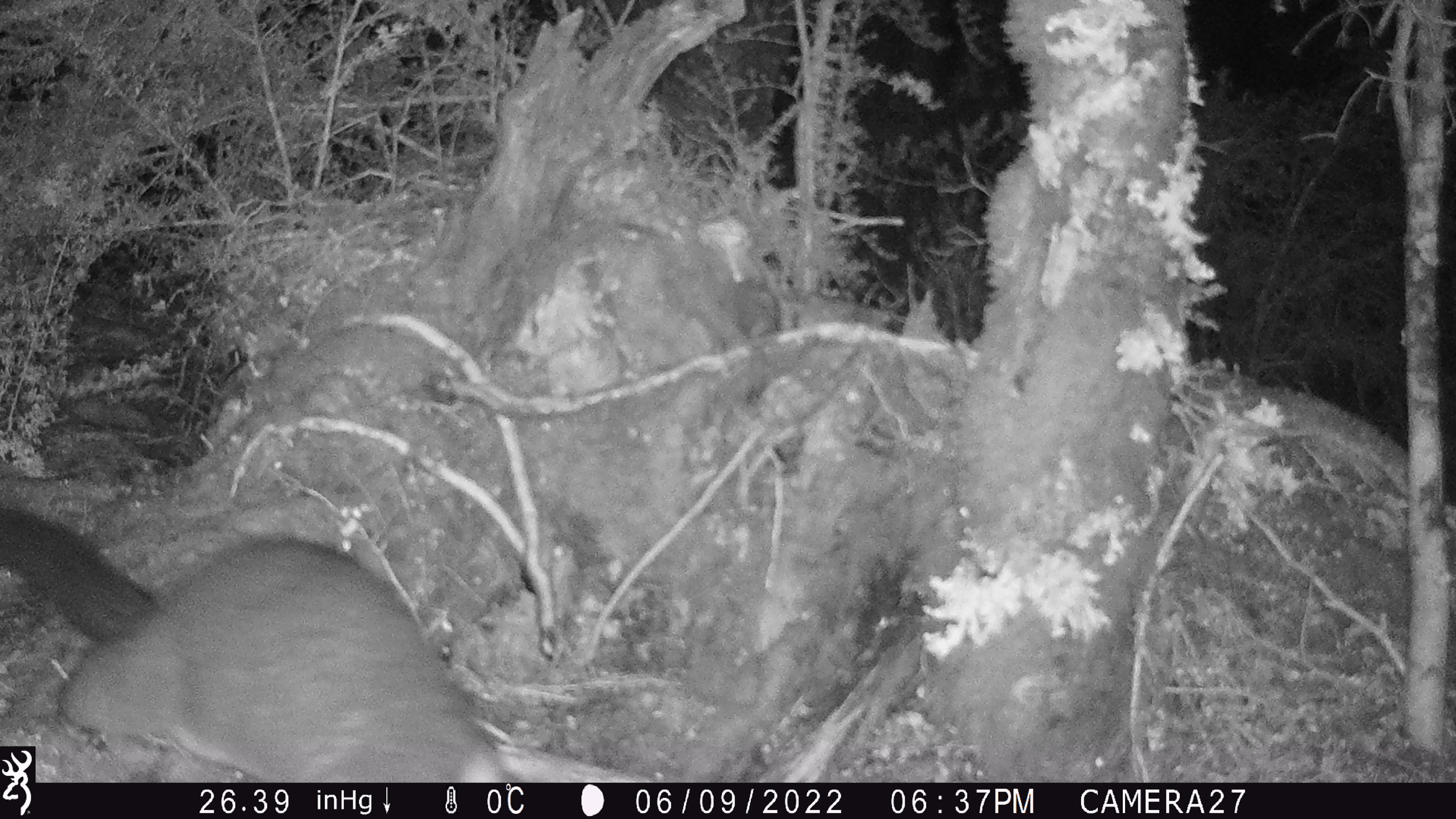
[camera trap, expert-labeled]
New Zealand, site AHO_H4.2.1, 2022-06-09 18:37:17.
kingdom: Animalia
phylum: Chordata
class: Mammalia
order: Diprotodontia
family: Phalangeridae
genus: Trichosurus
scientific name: Trichosurus vulpecula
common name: common brushtail possum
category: possum